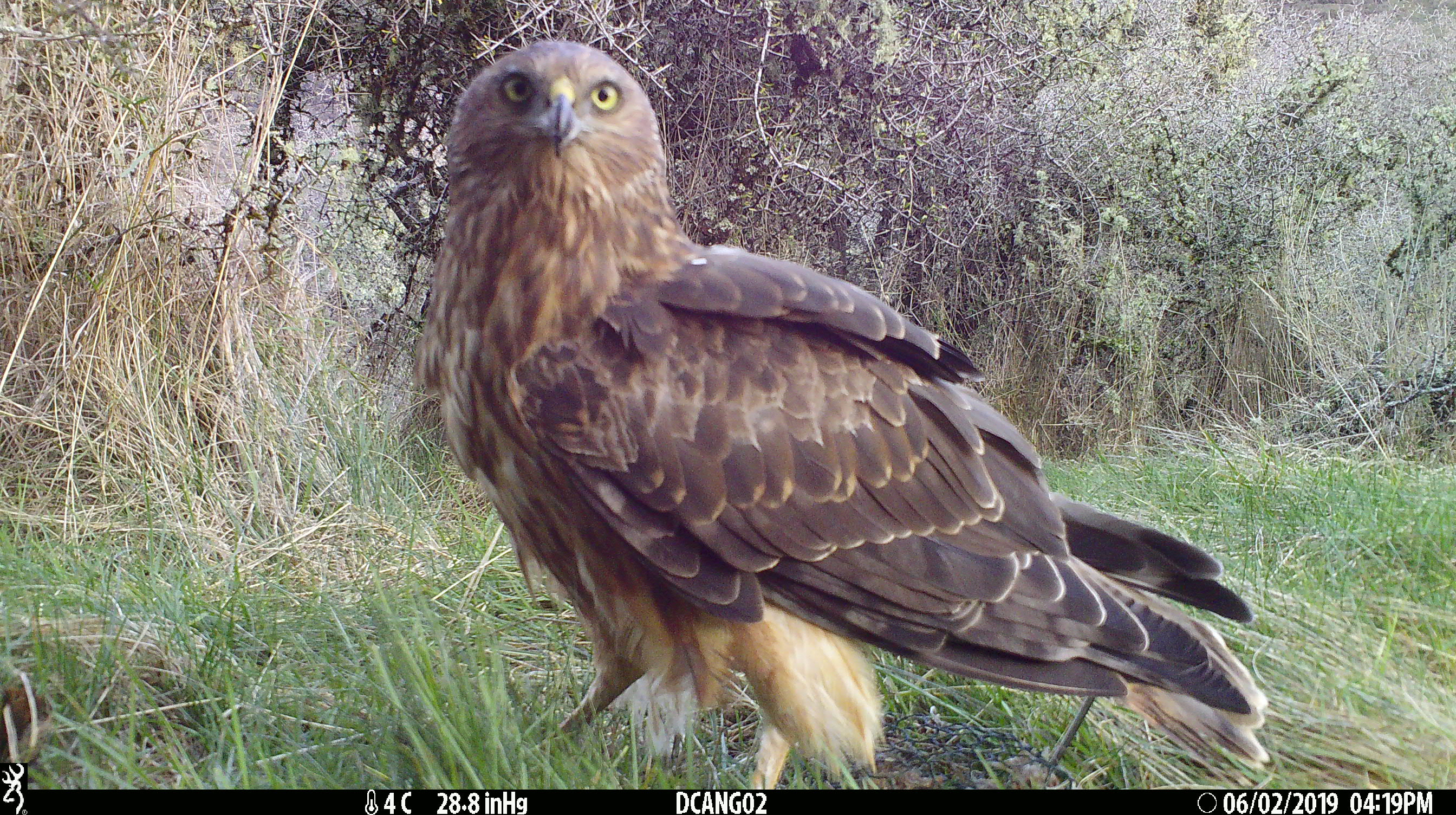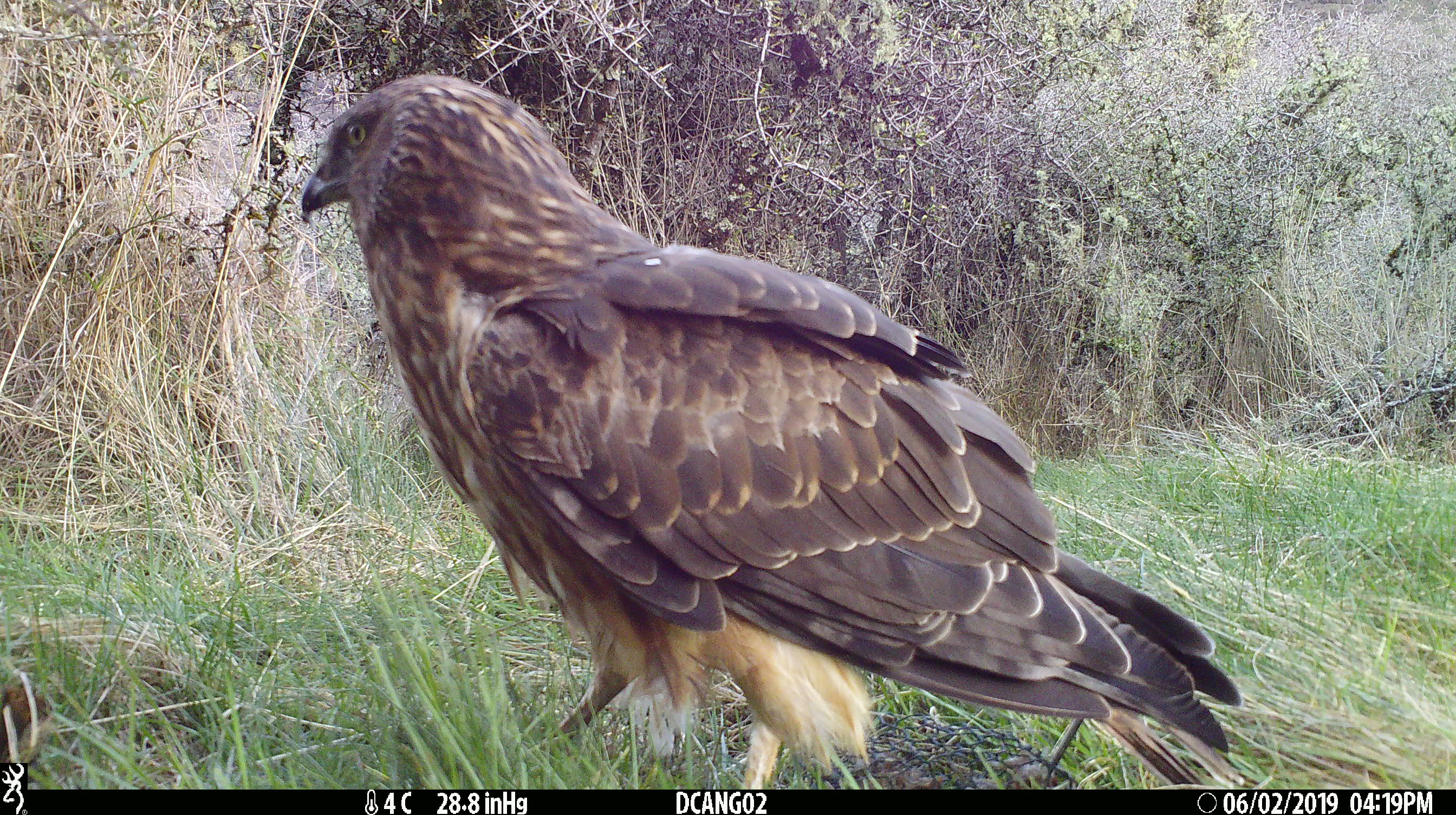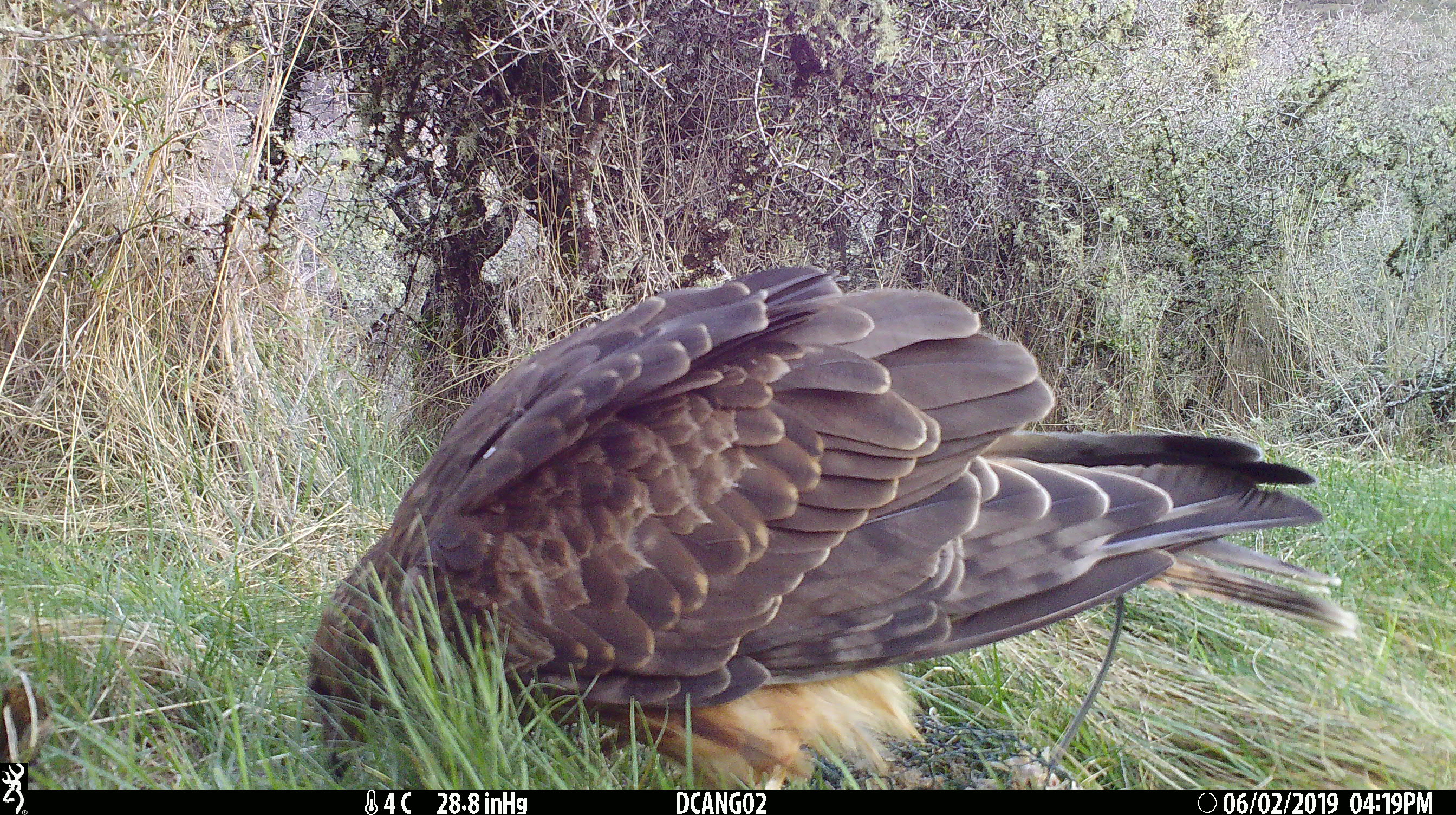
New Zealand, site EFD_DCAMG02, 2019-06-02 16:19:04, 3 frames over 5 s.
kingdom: Animalia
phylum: Chordata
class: Aves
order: Accipitriformes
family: Accipitridae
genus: Circus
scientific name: Circus approximans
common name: swamp harrier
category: harrier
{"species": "harrier (swamp harrier) (Circus approximans)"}